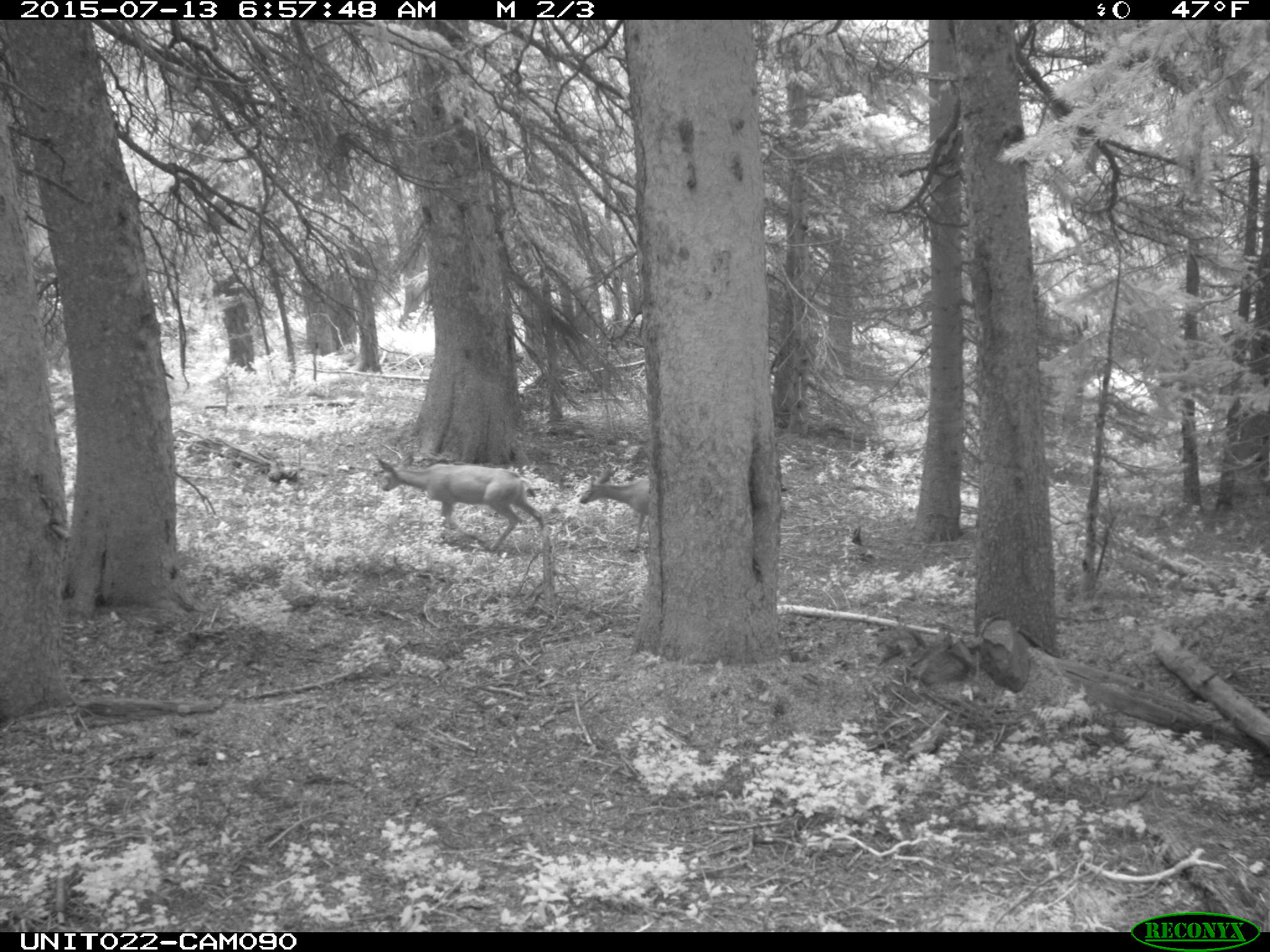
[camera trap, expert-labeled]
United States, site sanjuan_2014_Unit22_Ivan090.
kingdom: Animalia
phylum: Chordata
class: Mammalia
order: Artiodactyla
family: Cervidae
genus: Odocoileus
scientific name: Odocoileus hemionus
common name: mule deer